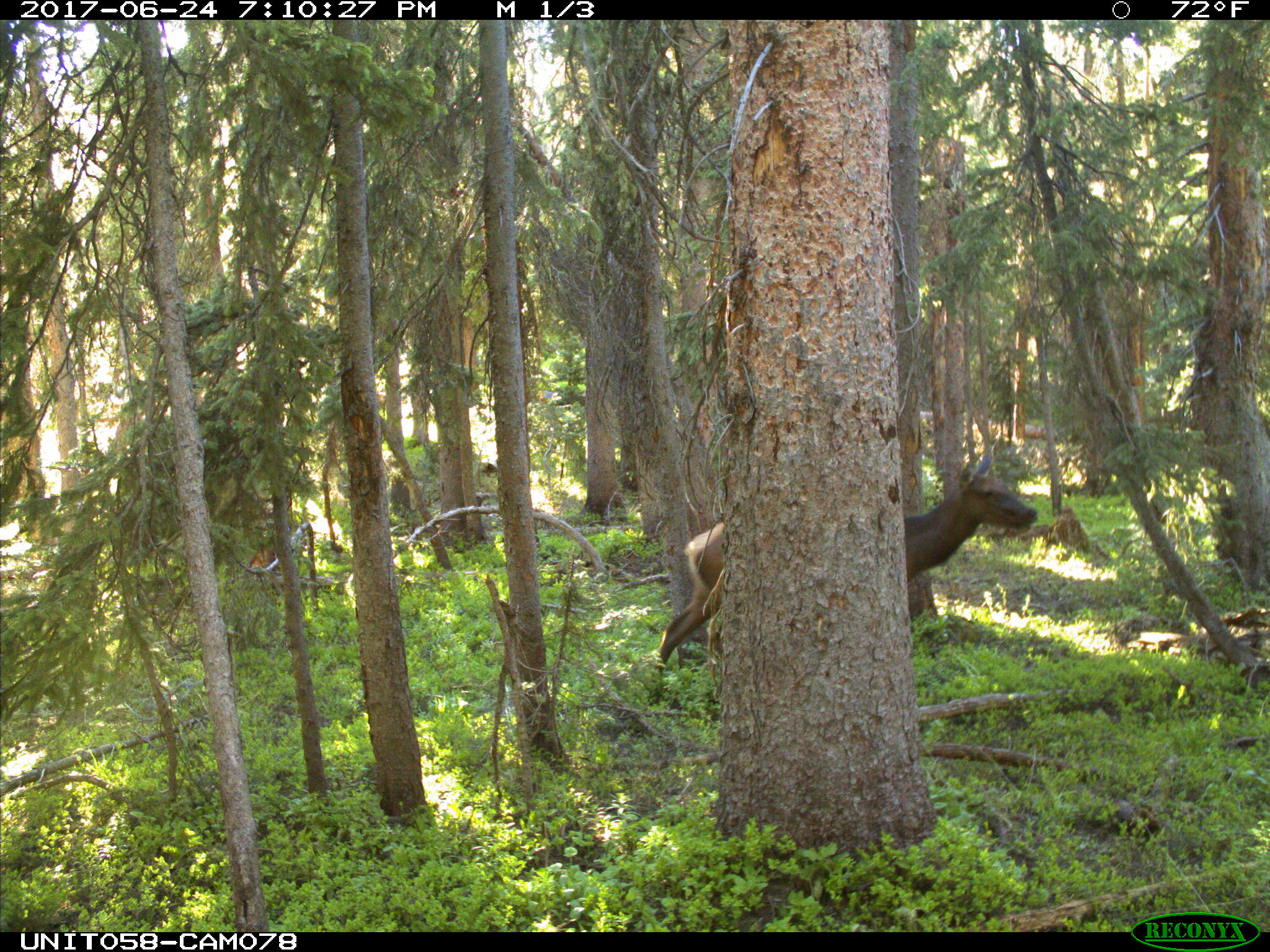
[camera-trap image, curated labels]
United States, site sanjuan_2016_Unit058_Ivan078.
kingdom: Animalia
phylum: Chordata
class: Mammalia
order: Artiodactyla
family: Cervidae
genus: Cervus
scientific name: Cervus elaphus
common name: red deer